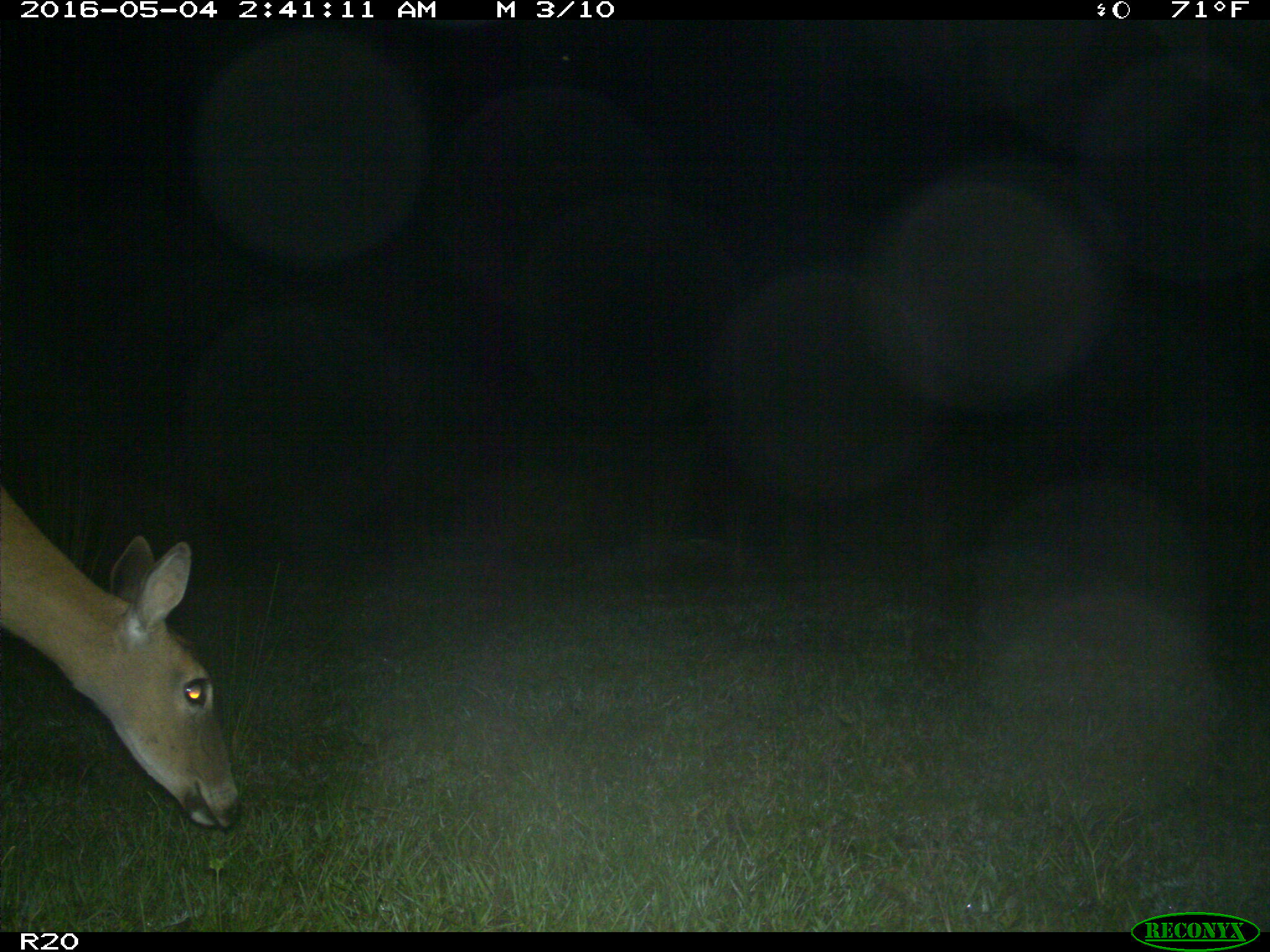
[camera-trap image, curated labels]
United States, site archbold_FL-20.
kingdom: Animalia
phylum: Chordata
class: Mammalia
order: Artiodactyla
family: Cervidae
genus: Odocoileus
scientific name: Odocoileus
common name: deer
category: unidentified deer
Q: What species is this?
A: Unidentified deer (deer) (Odocoileus).